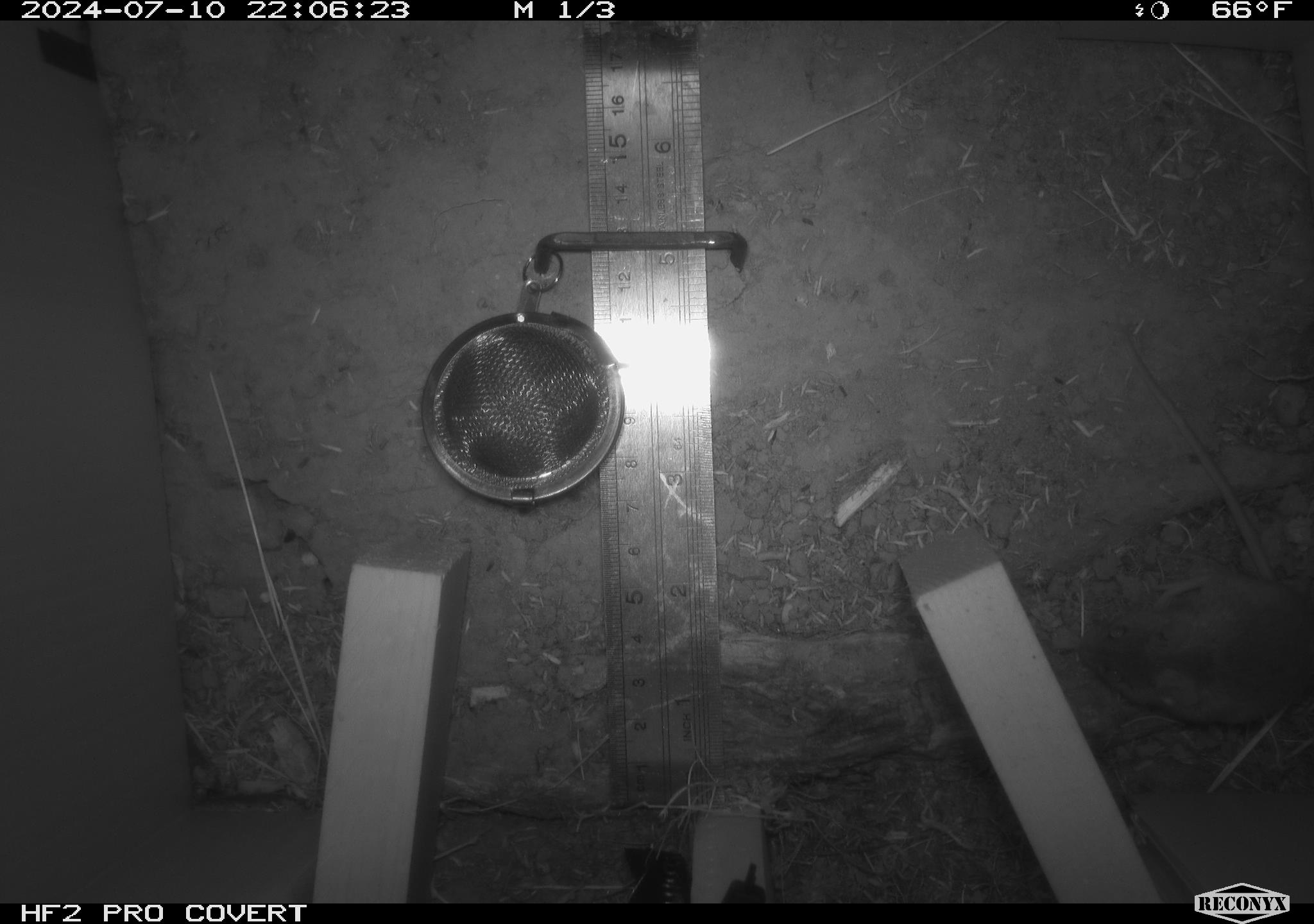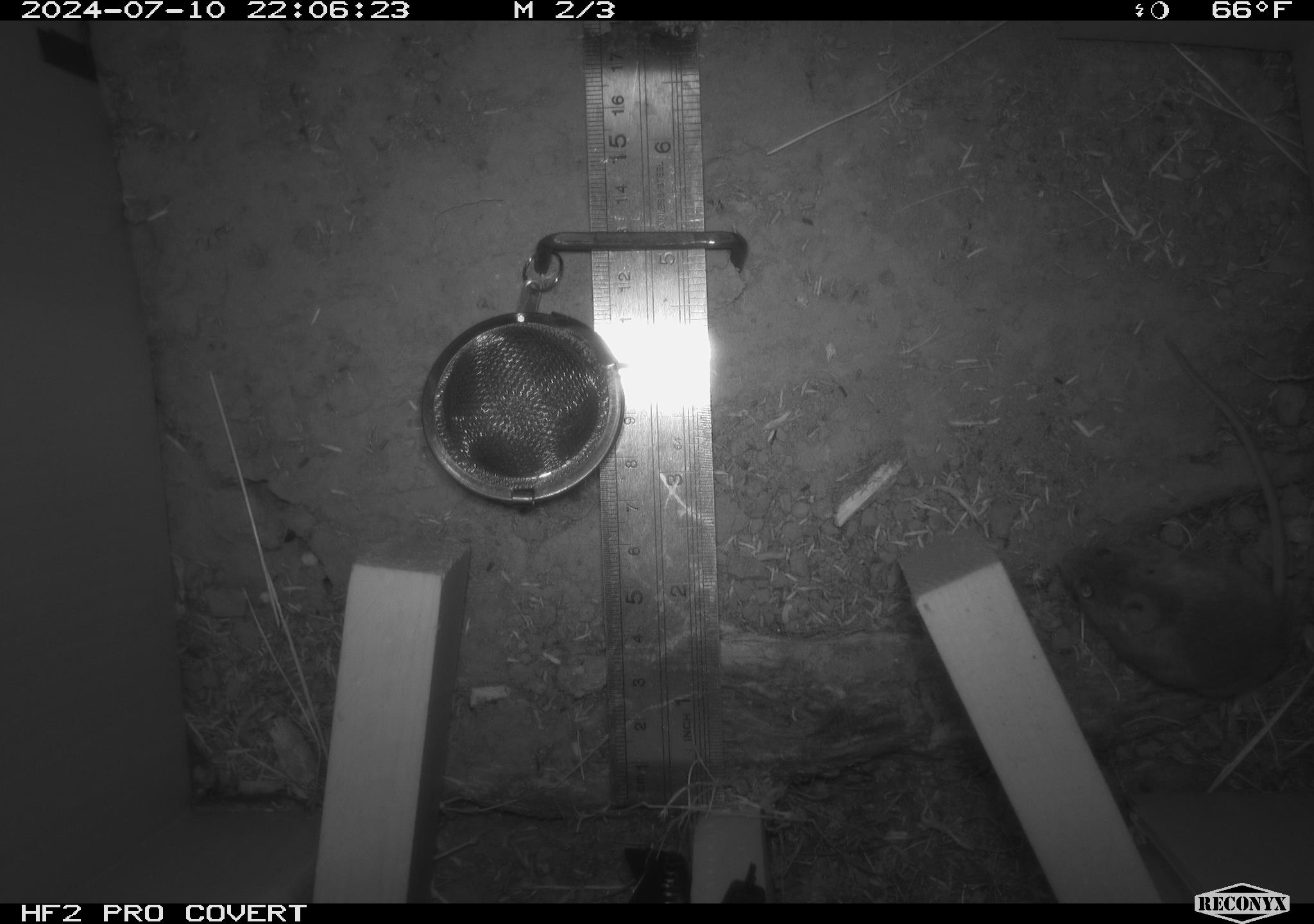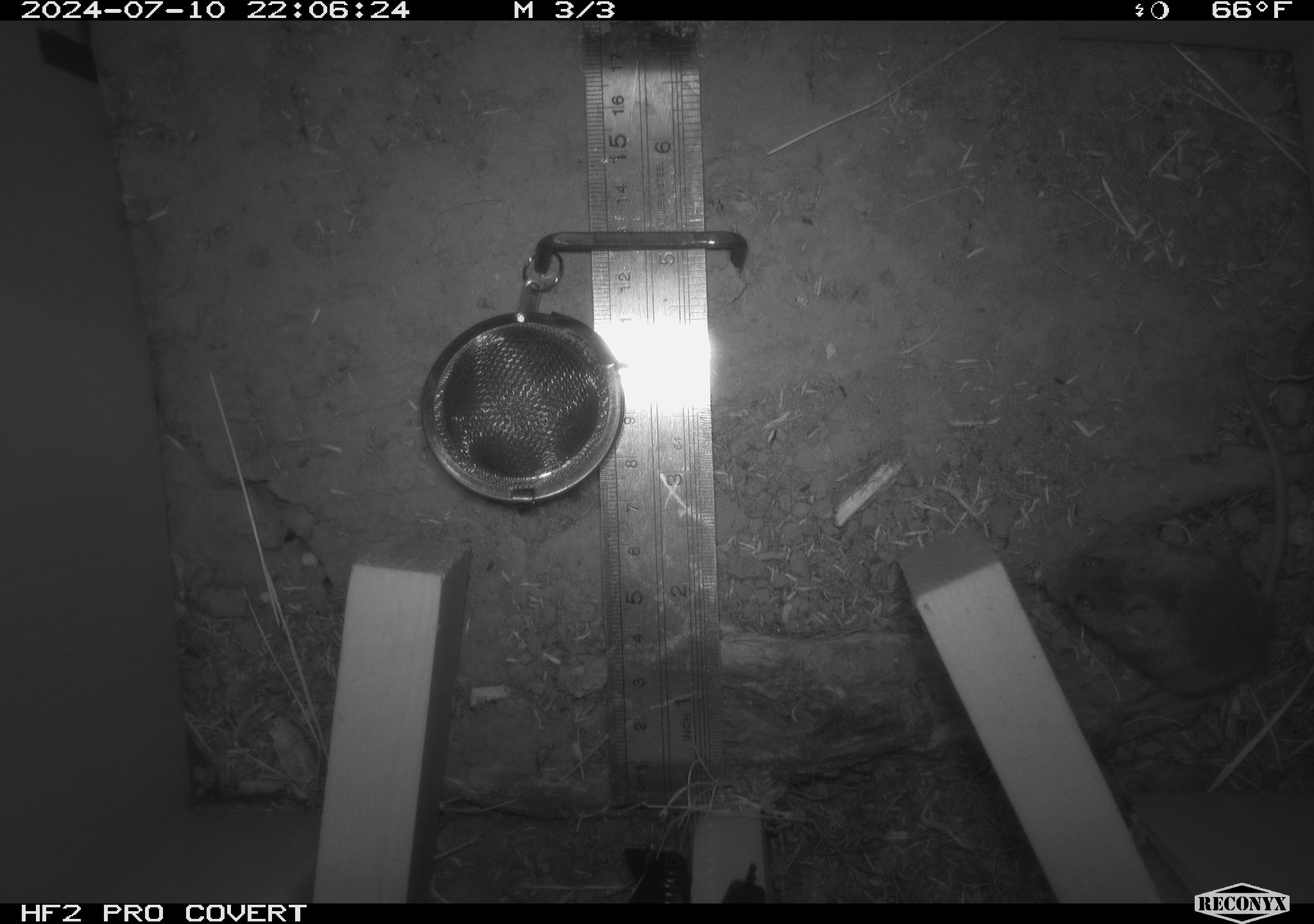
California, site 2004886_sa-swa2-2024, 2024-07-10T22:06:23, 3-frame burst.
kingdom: Animalia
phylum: Chordata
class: Mammalia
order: Rodentia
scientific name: Rodentia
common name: mouse species